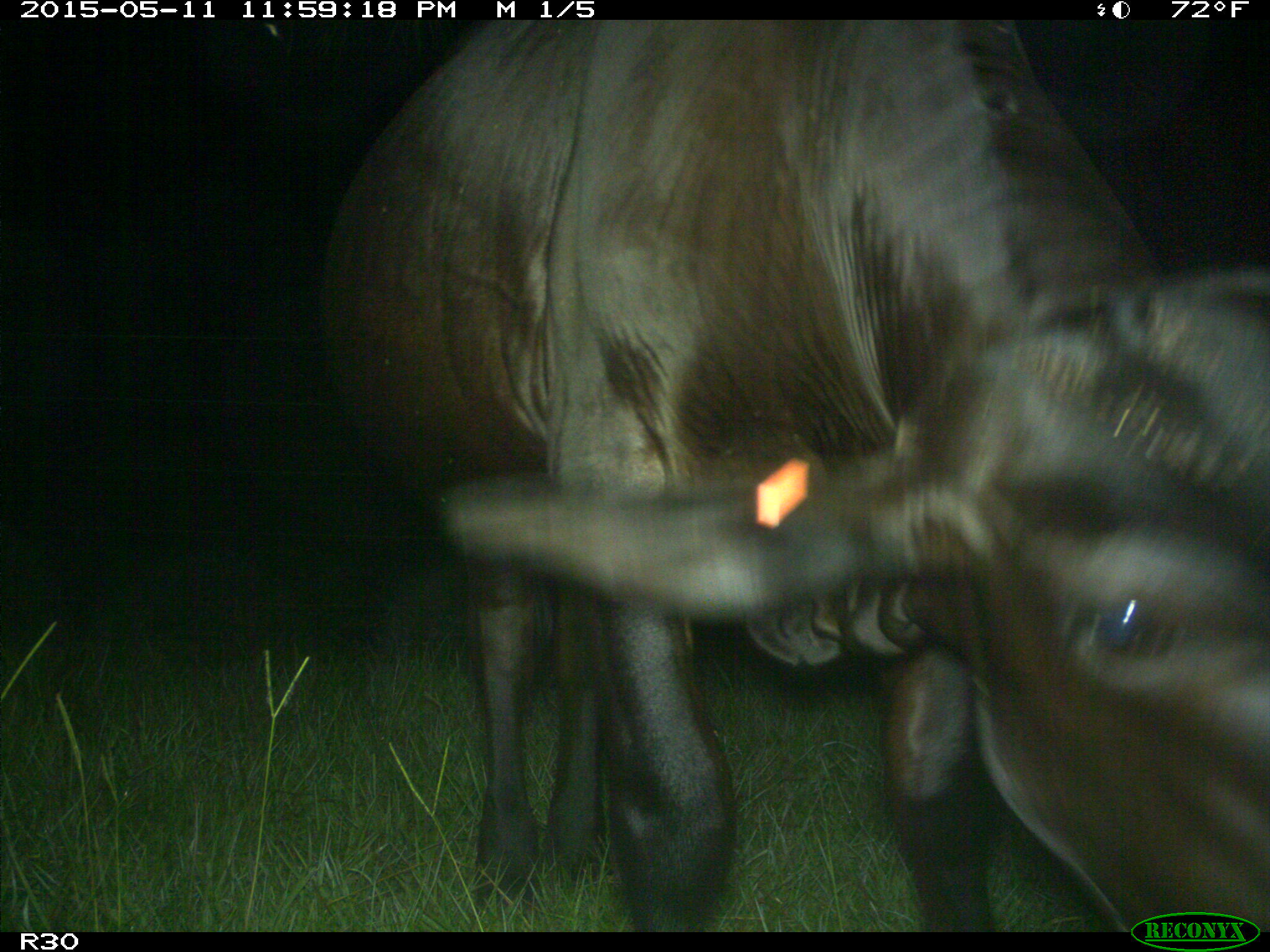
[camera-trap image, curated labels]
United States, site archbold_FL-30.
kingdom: Animalia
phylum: Chordata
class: Mammalia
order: Artiodactyla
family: Bovidae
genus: Bos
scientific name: Bos taurus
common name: domestic cow